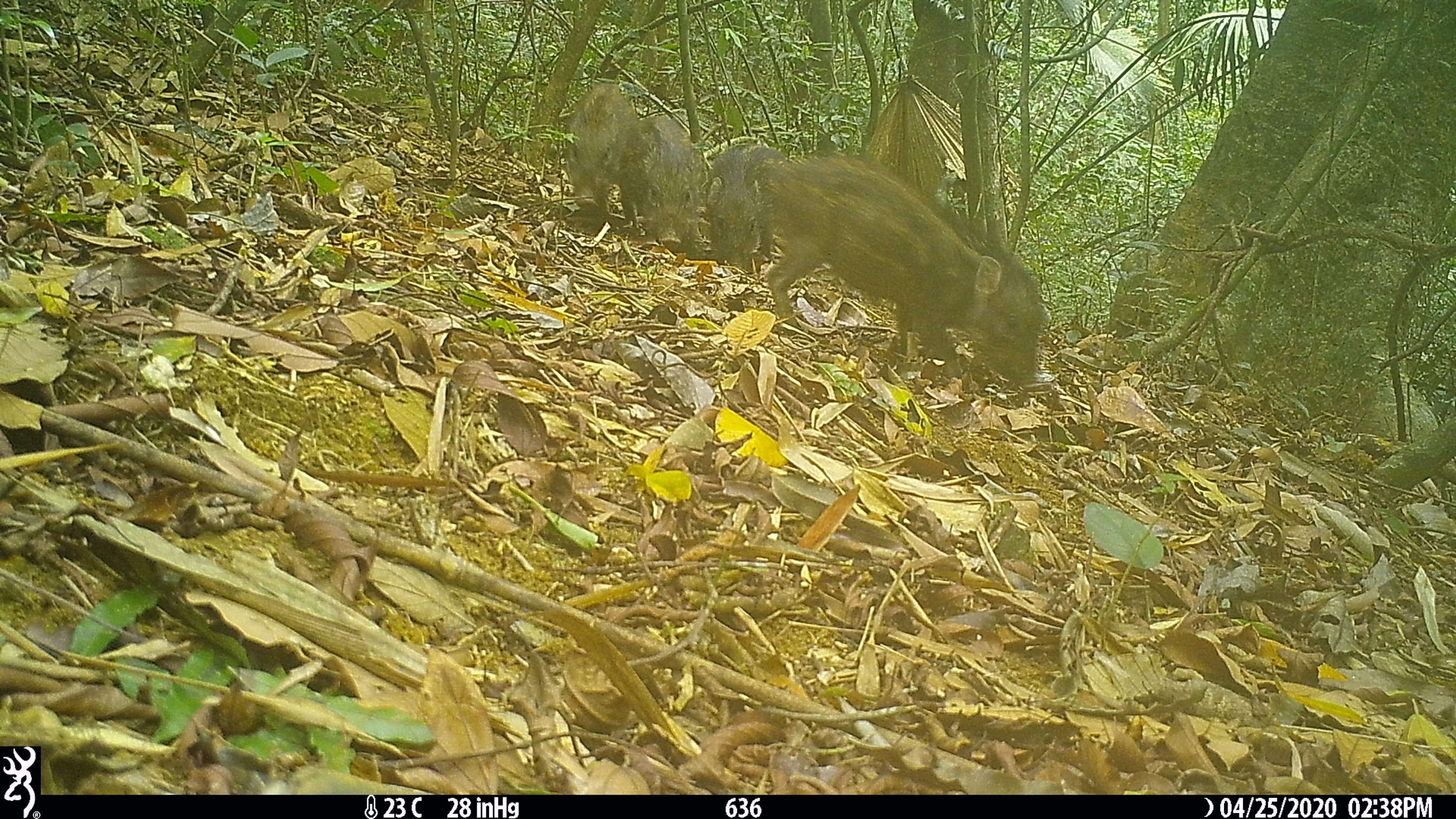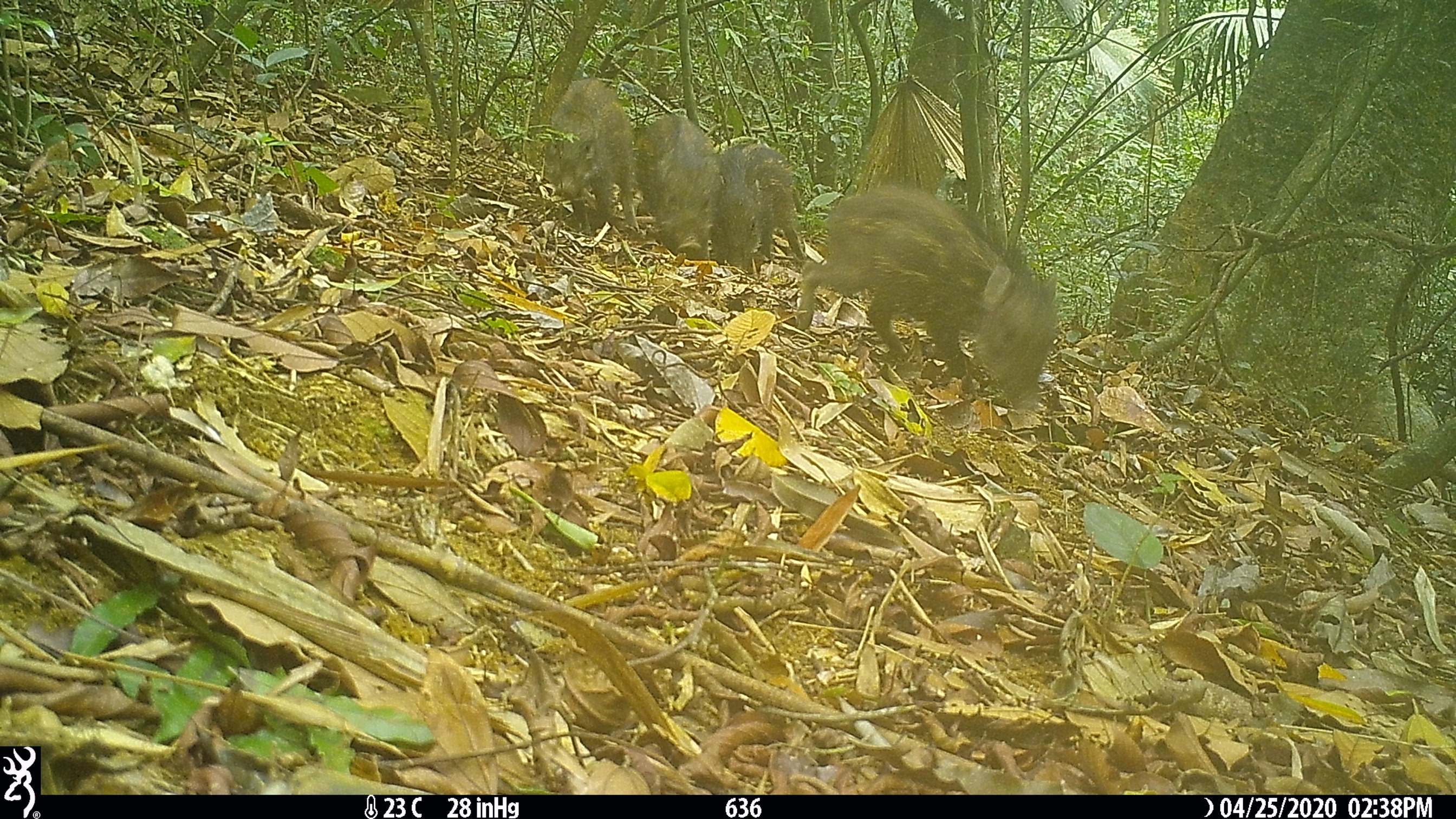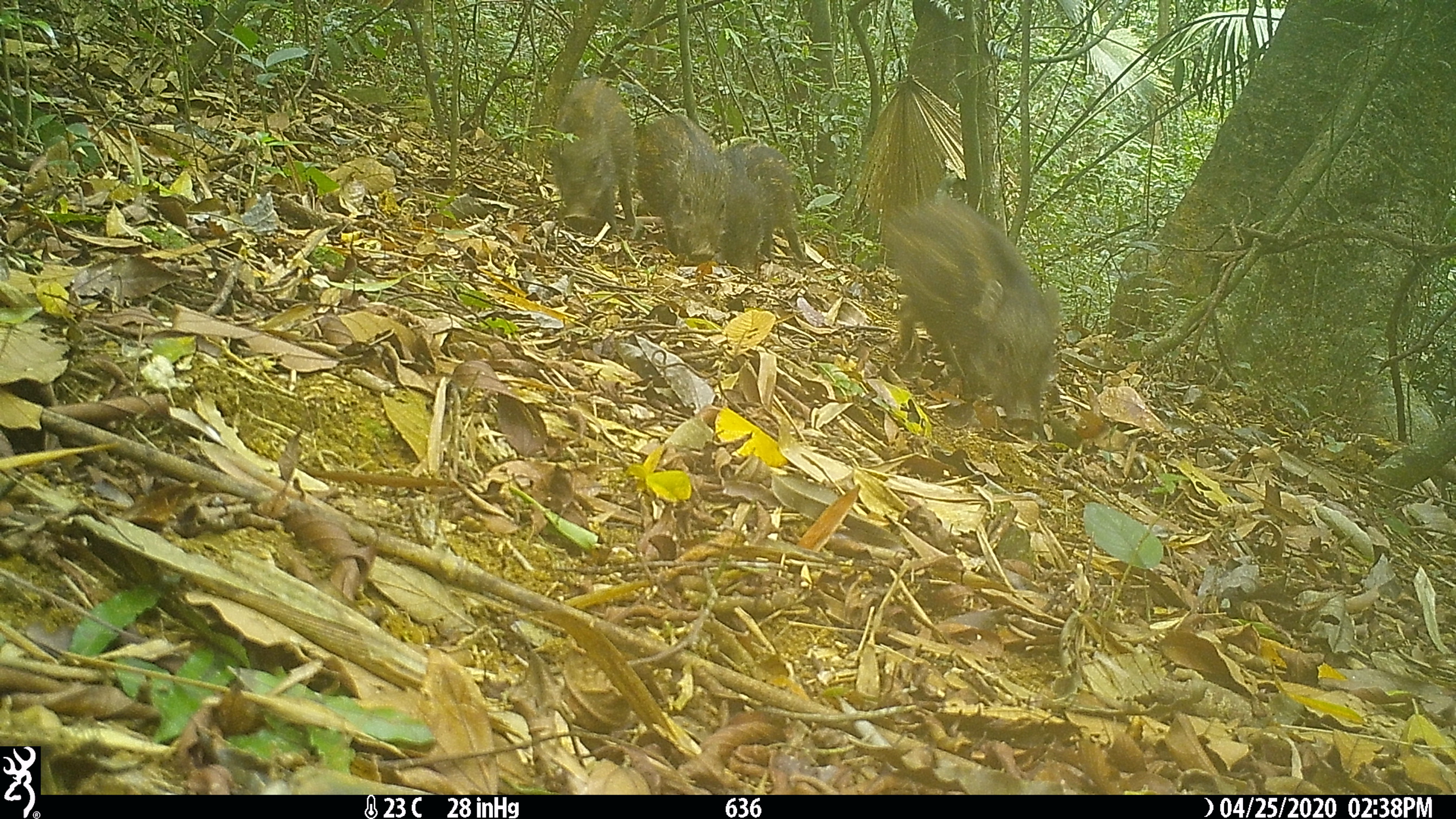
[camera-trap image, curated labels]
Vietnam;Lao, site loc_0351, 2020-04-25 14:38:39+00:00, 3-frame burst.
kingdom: Animalia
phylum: Chordata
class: Mammalia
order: Artiodactyla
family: Suidae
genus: Sus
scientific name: Sus scrofa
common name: eurasian wild pig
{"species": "eurasian wild pig (Sus scrofa)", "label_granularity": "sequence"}